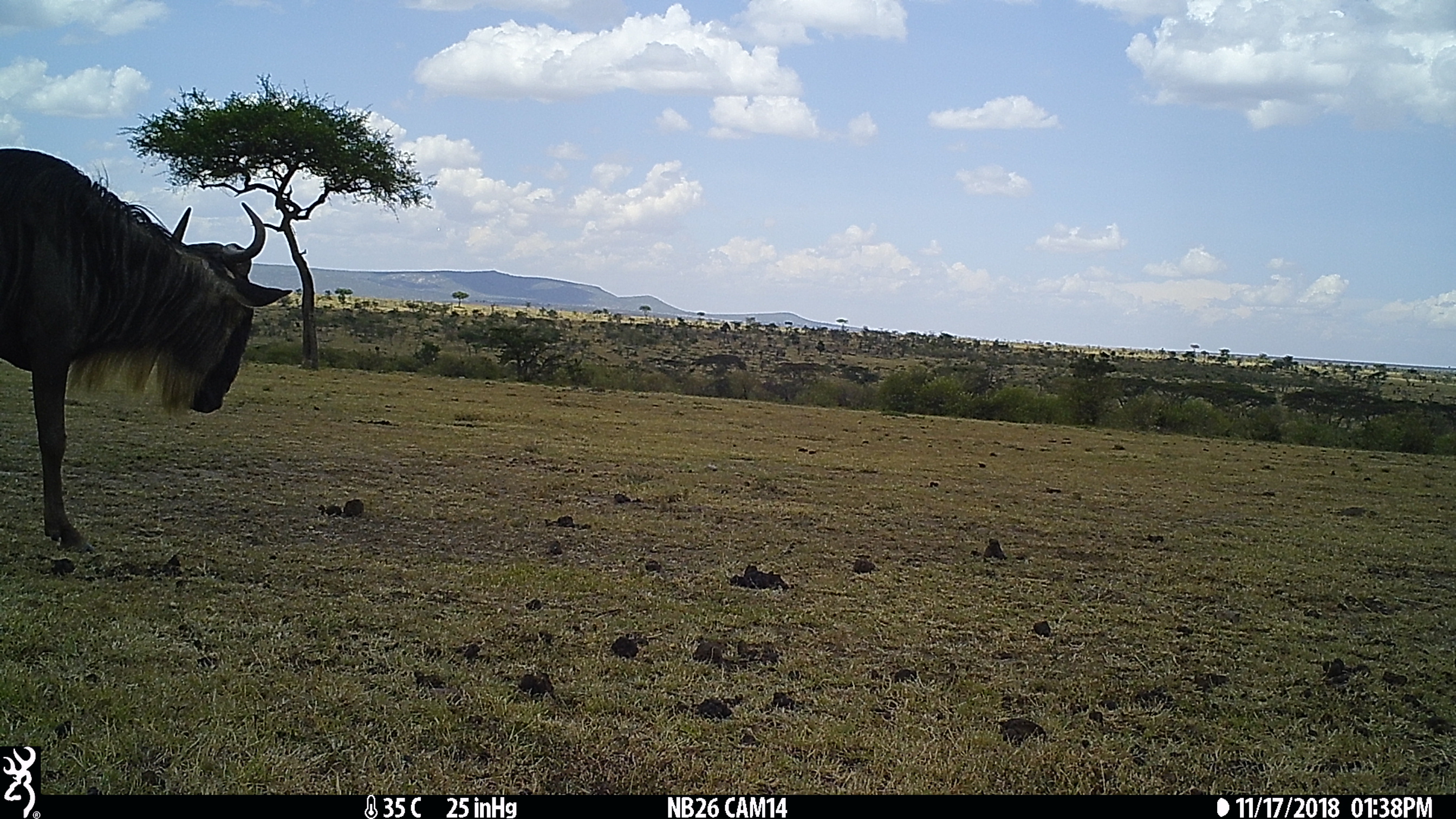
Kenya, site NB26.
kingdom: Animalia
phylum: Chordata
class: Mammalia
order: Artiodactyla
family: Bovidae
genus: Connochaetes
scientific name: Connochaetes taurinus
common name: blue wildebeest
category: wildebeest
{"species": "wildebeest (blue wildebeest) (Connochaetes taurinus)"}